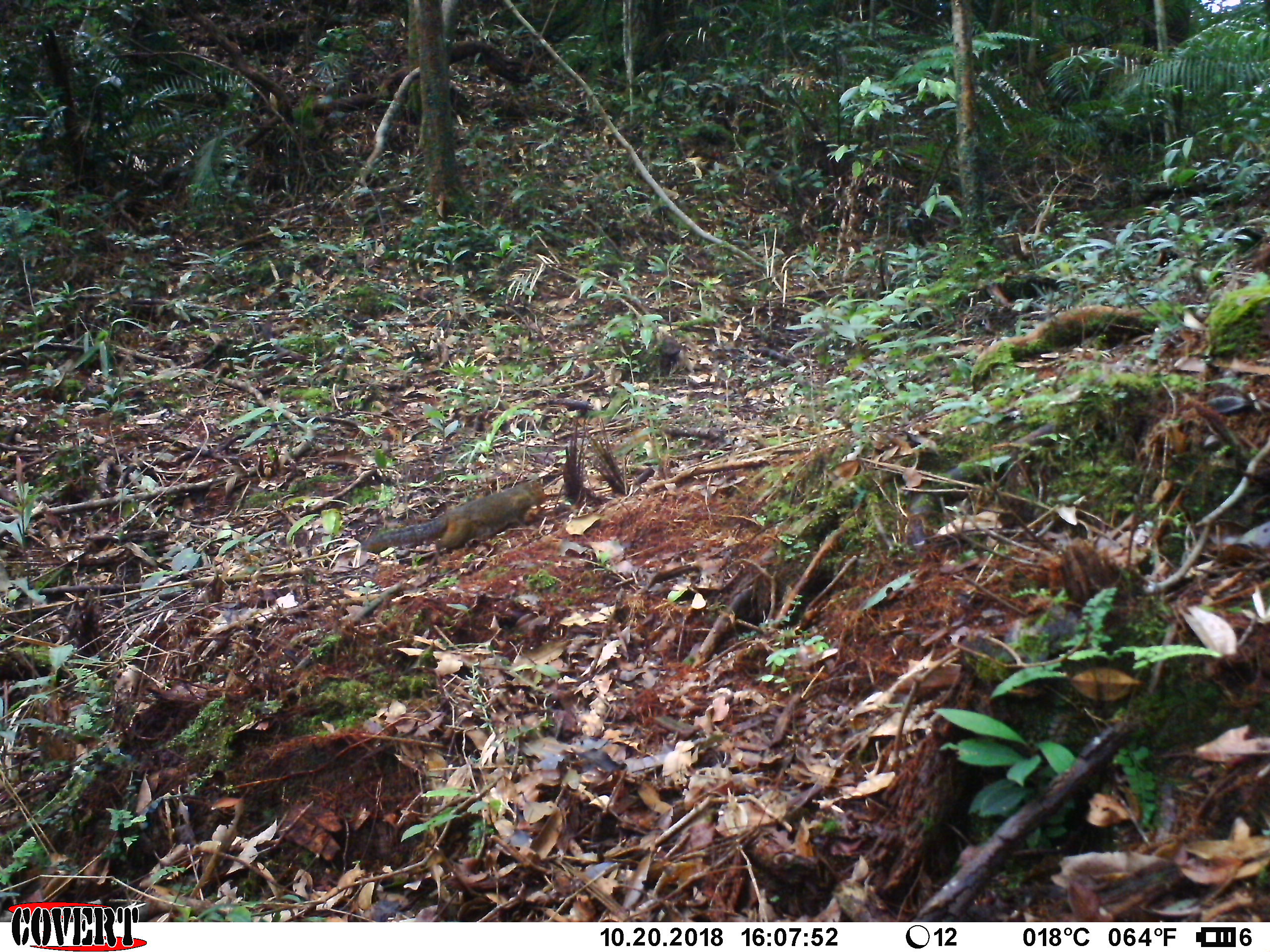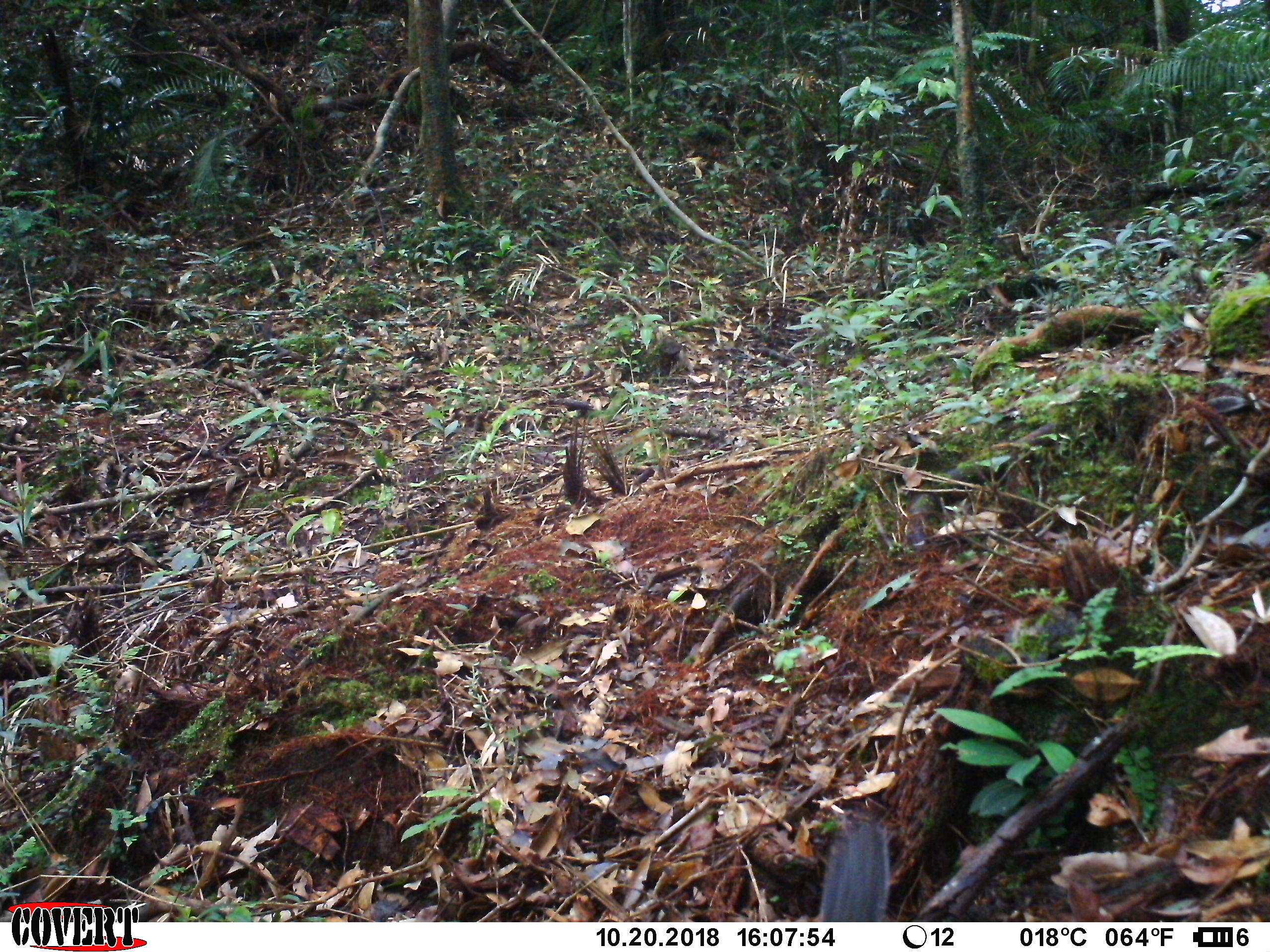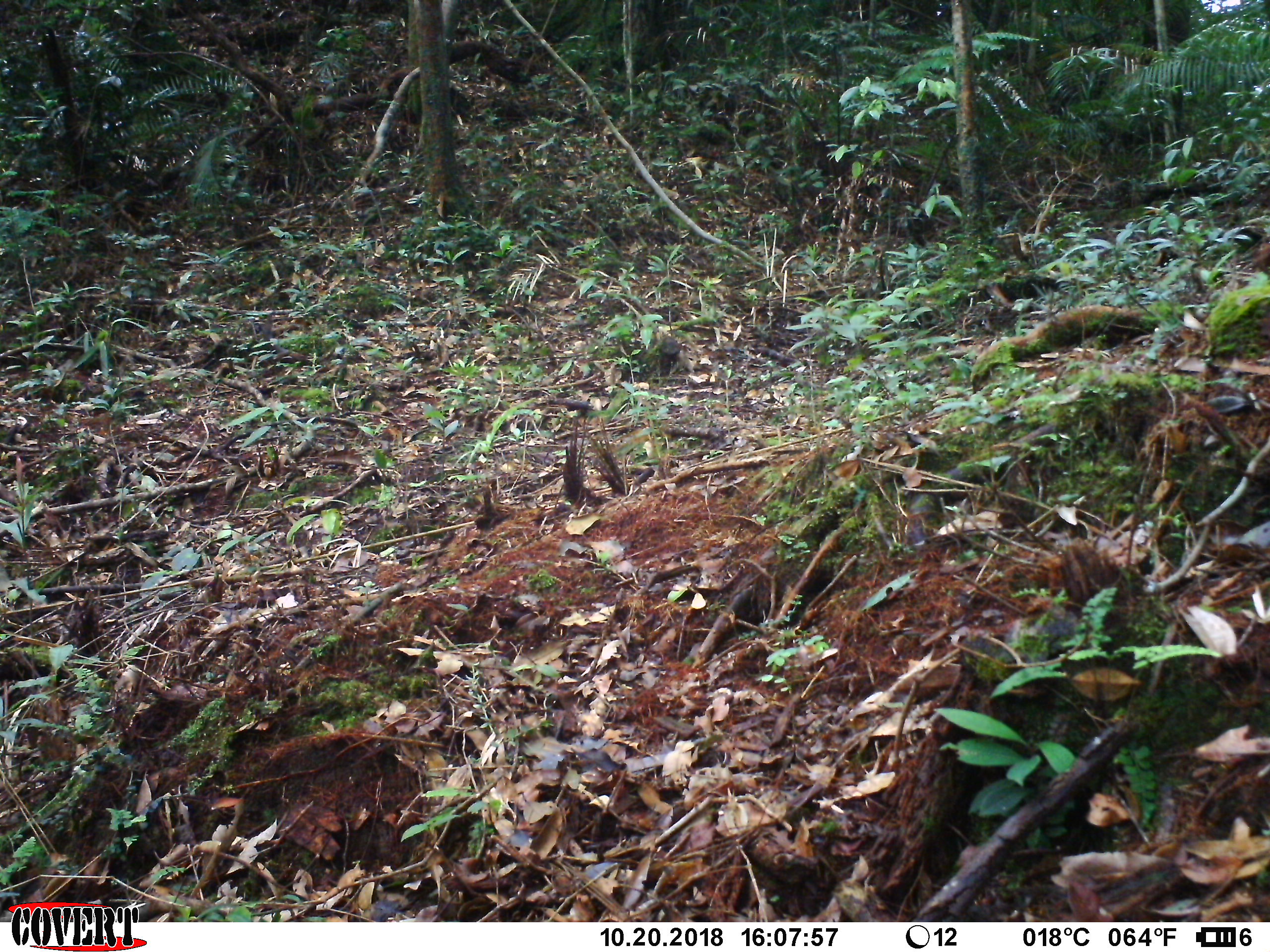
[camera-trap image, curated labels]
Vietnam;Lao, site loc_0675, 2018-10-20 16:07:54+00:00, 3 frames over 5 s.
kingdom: Animalia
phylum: Chordata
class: Mammalia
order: Rodentia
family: Sciuridae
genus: Dremomys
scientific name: Dremomys rufigenis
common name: red-cheeked squirrel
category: red cheeked squirrel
Red cheeked squirrel (red-cheeked squirrel) (Dremomys rufigenis). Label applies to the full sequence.